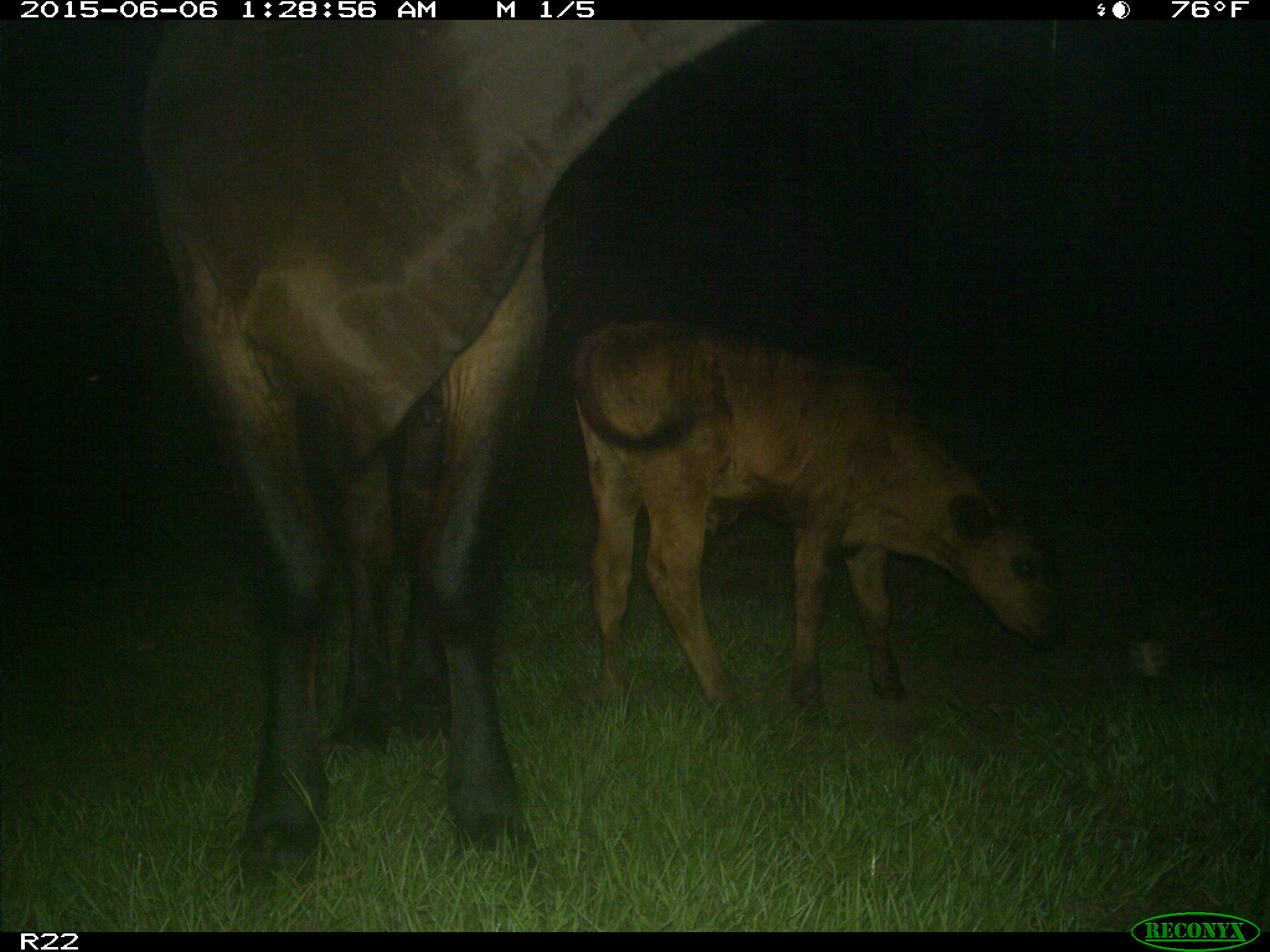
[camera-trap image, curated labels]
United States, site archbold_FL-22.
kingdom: Animalia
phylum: Chordata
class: Mammalia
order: Artiodactyla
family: Bovidae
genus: Bos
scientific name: Bos taurus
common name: domestic cow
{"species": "Bos taurus (domestic cow)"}